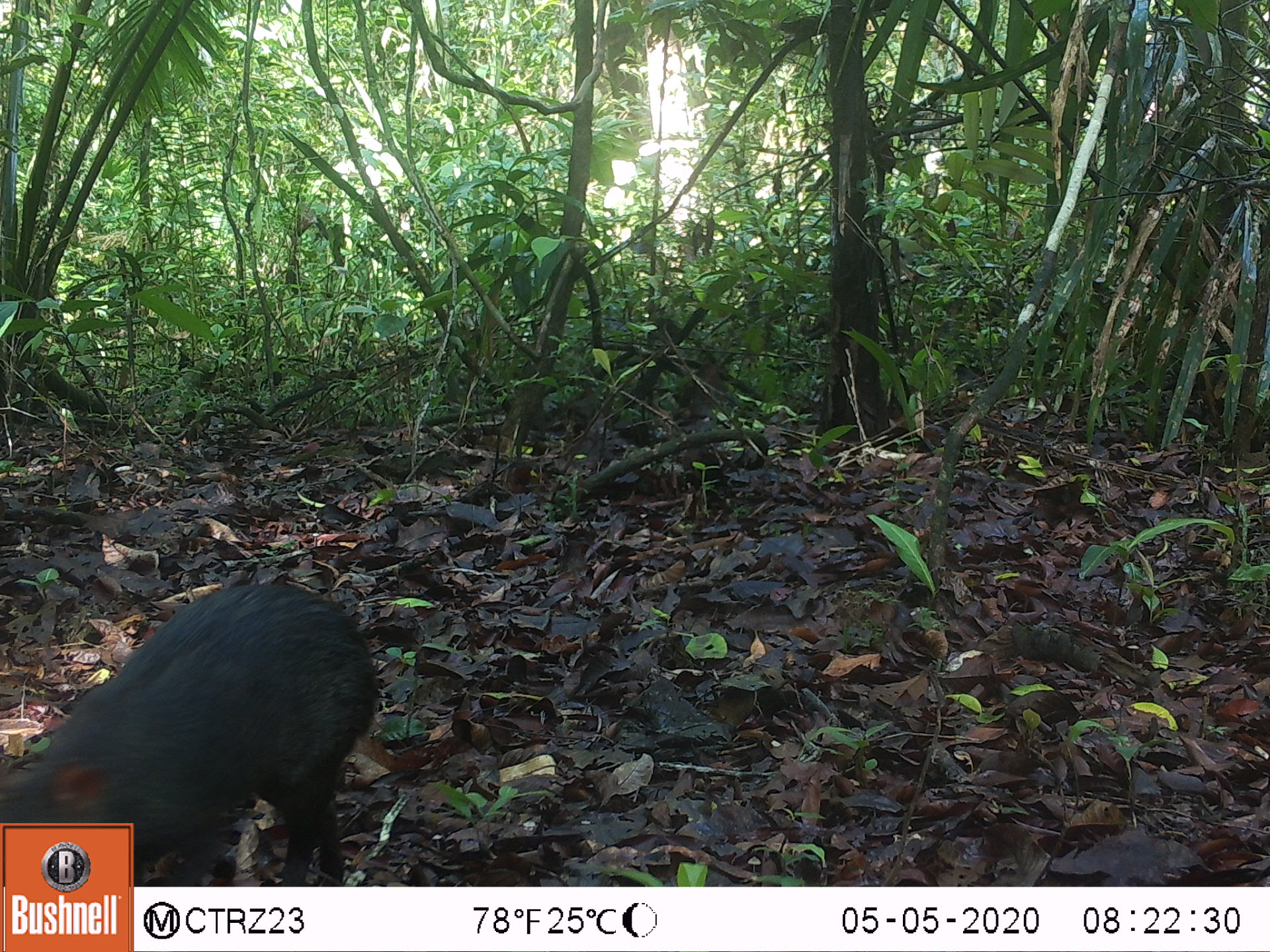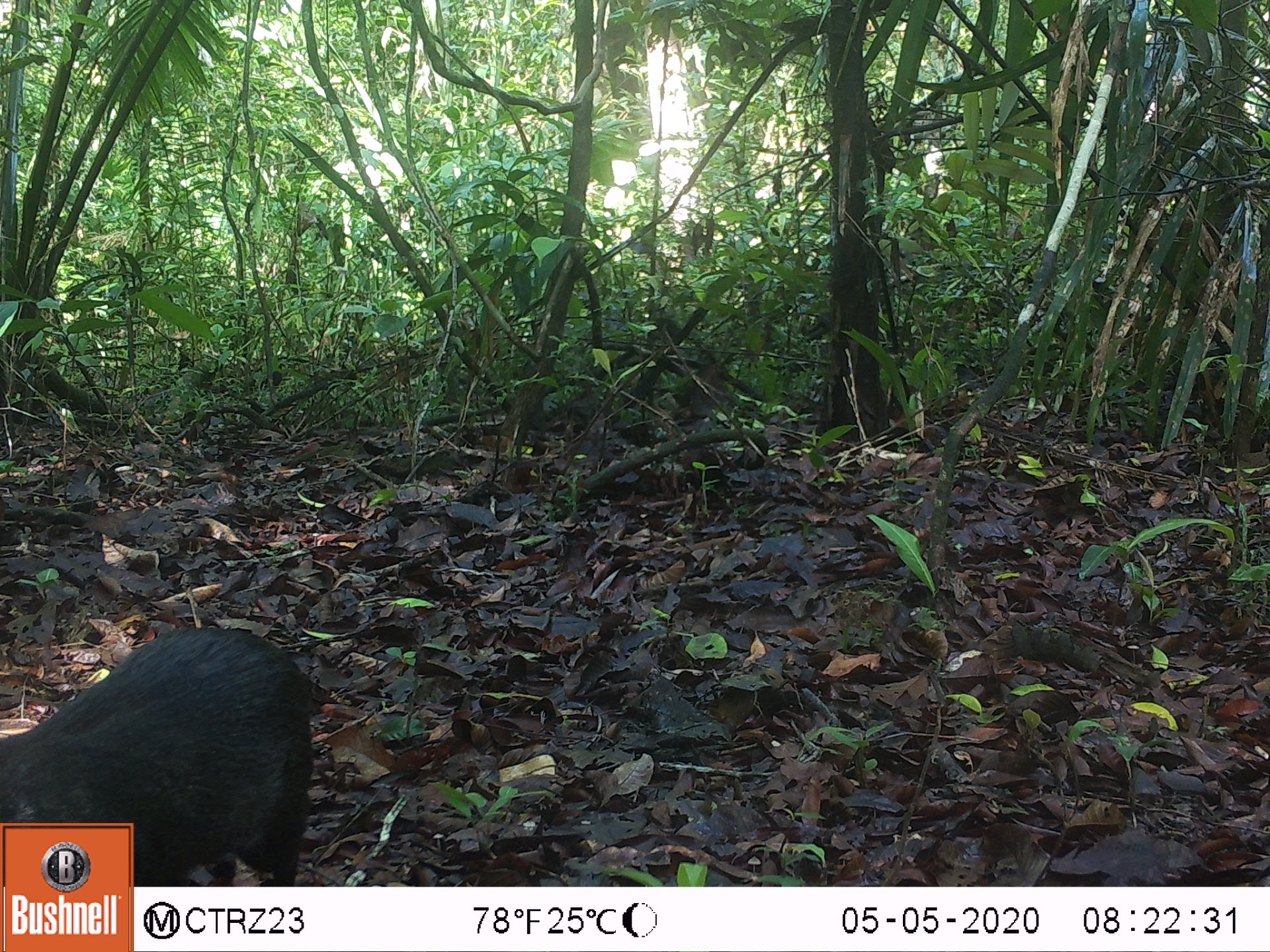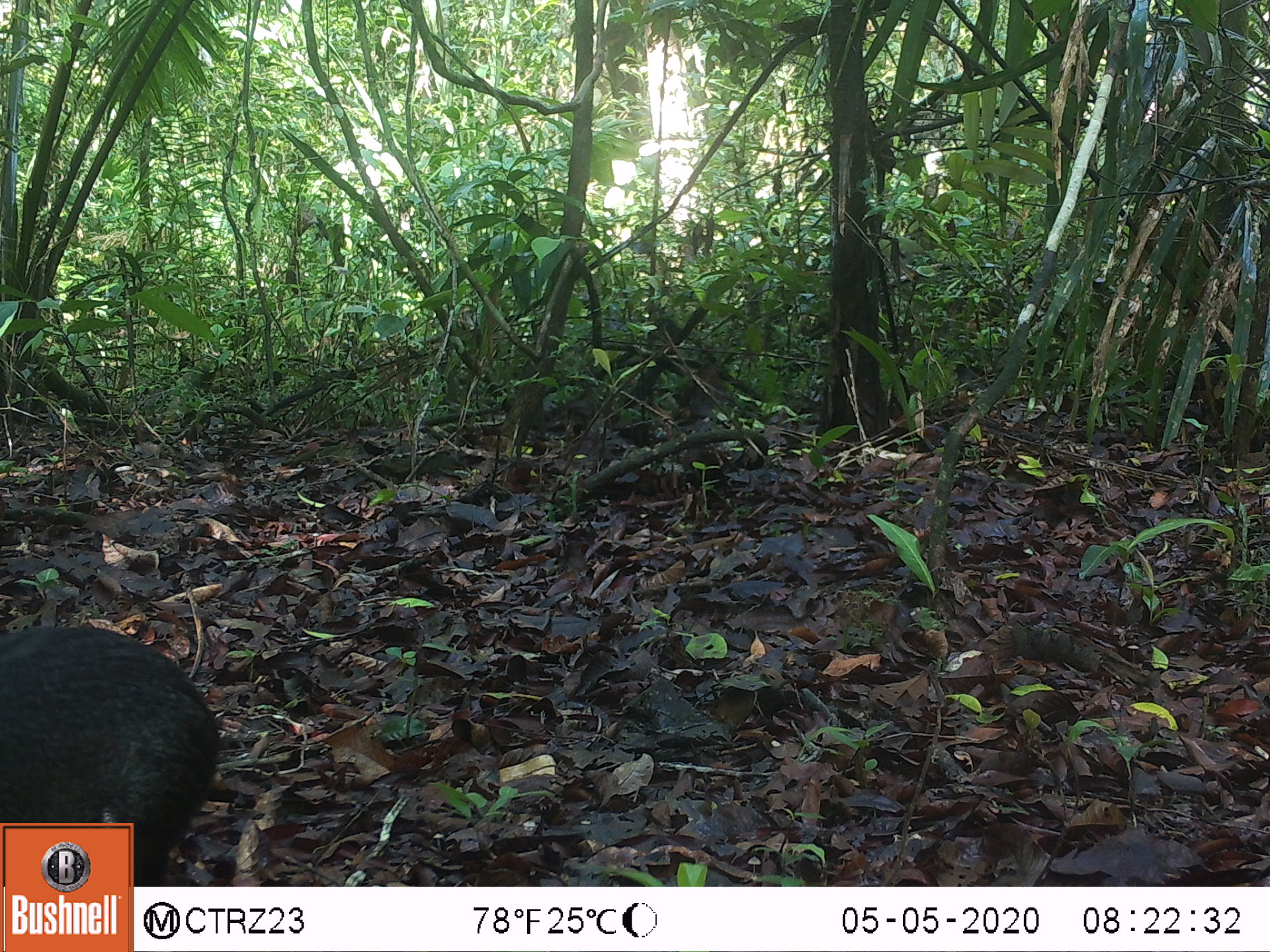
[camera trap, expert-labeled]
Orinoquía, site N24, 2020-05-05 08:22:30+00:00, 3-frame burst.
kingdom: Animalia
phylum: Chordata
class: Mammalia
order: Rodentia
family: Dasyproctidae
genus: Dasyprocta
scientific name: Dasyprocta fuliginosa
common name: black agouti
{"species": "black agouti (Dasyprocta fuliginosa)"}